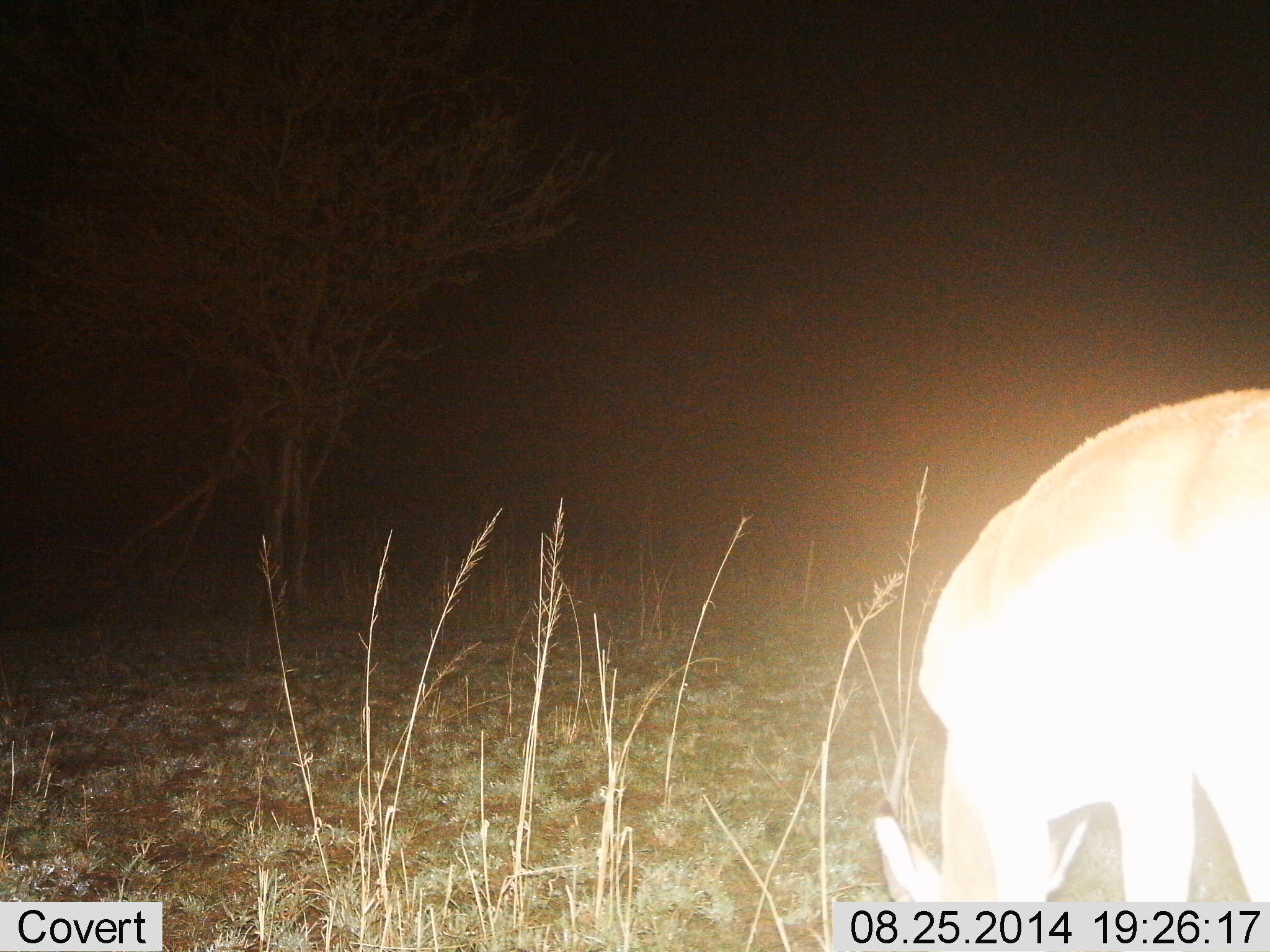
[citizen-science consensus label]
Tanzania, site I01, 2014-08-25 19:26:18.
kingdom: Animalia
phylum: Chordata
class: Mammalia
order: Artiodactyla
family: Bovidae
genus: Nanger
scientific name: Nanger granti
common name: grant's gazelle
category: gazellegrants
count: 1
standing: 14%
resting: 0%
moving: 0%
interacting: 0%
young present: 0%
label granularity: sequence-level